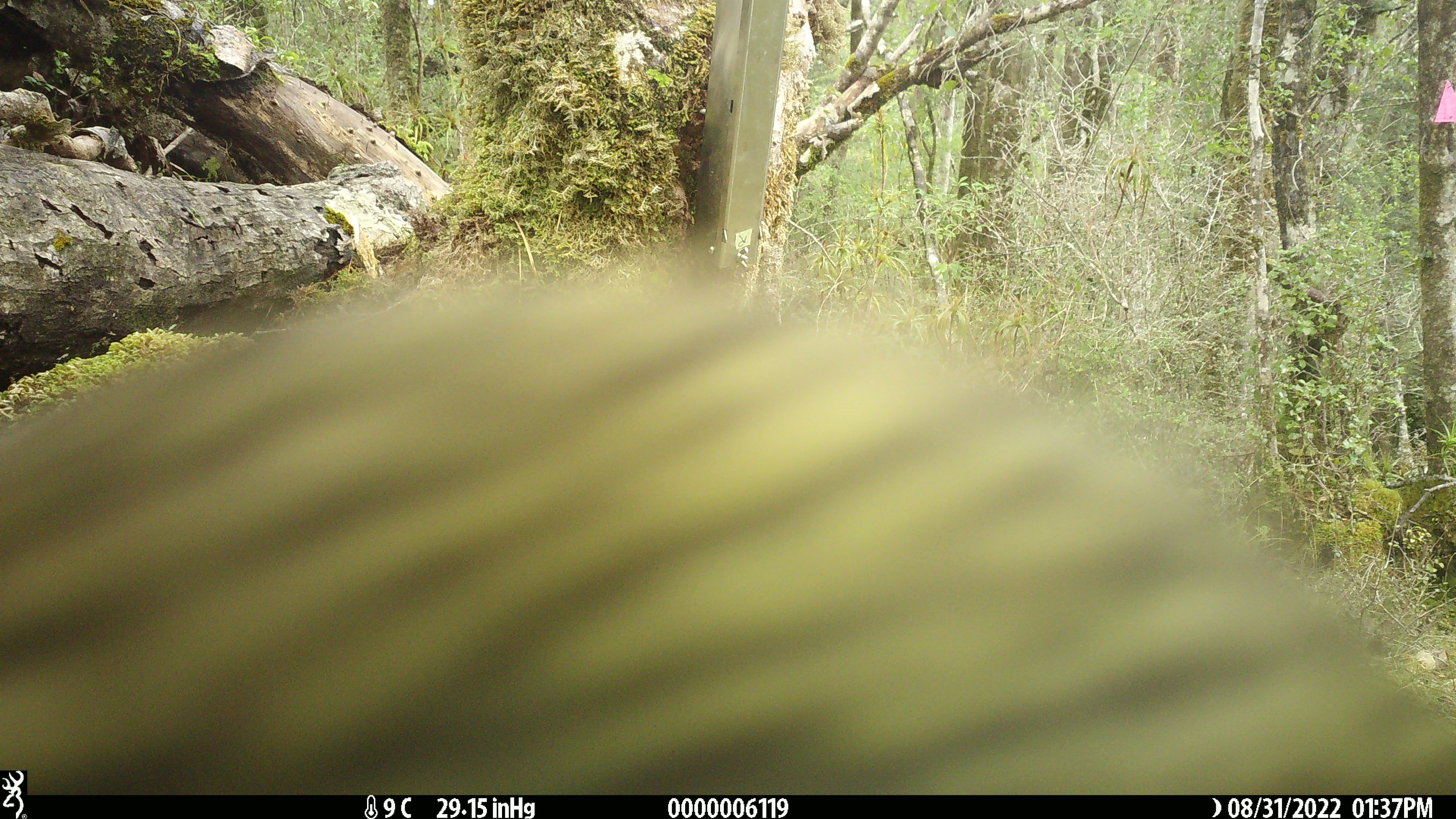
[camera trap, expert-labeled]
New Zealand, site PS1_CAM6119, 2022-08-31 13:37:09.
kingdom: Animalia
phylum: Chordata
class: Aves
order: Psittaciformes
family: Strigopidae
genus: Nestor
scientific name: Nestor notabilis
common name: kea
Kea (Nestor notabilis).